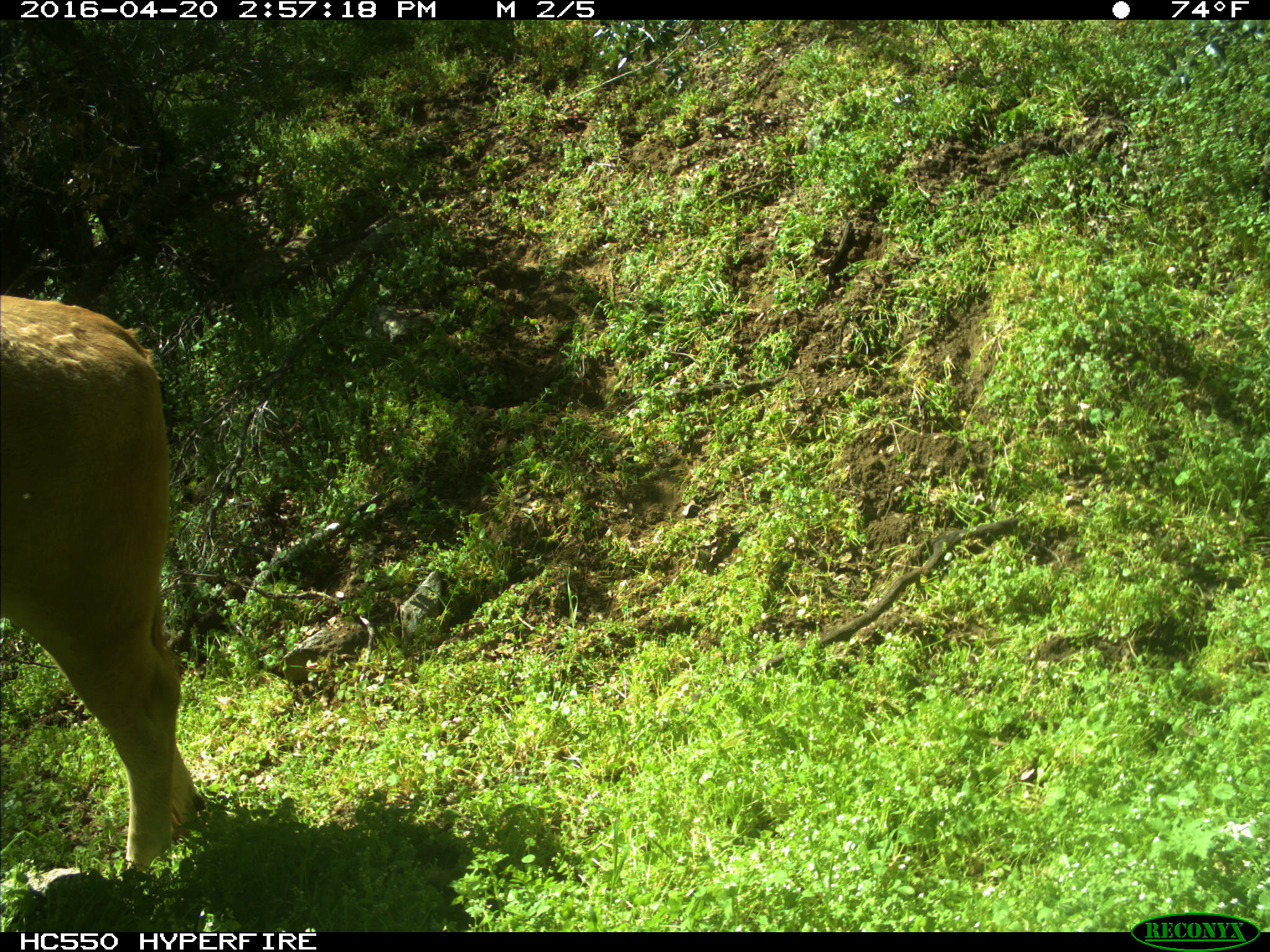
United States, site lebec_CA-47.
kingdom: Animalia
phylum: Chordata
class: Mammalia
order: Artiodactyla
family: Bovidae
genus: Bos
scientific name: Bos taurus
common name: domestic cow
Bos taurus (domestic cow).